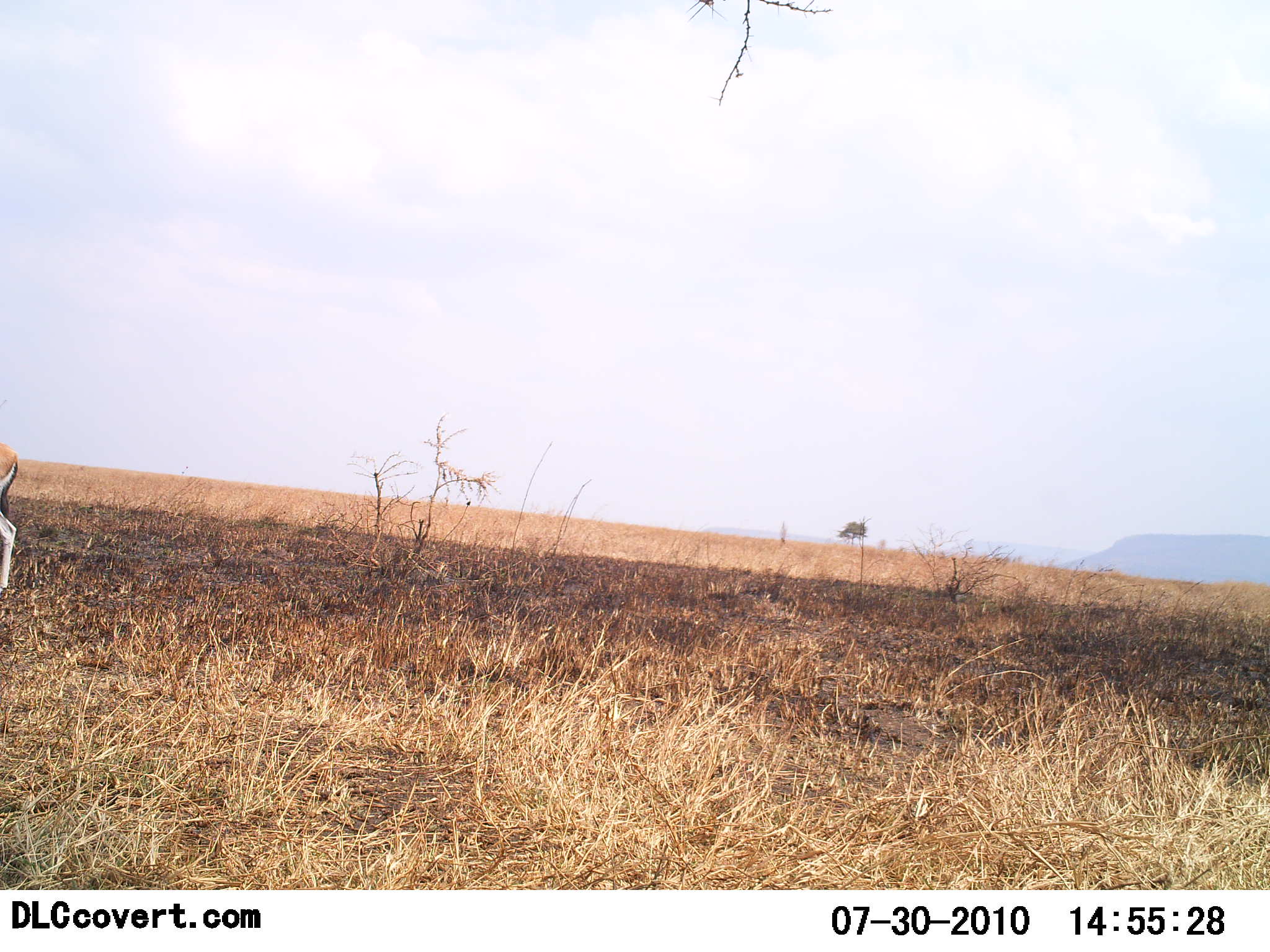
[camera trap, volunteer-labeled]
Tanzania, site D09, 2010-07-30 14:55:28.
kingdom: Animalia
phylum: Chordata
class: Mammalia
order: Artiodactyla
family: Bovidae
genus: Eudorcas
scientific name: Eudorcas thomsonii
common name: thomson's gazelle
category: gazellethomsons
Gazellethomsons (thomson's gazelle) (Eudorcas thomsonii), count 1. Behavior (volunteer vote fractions): standing 71%, resting 0%, moving 29%, interacting 0%. Young present (vote fraction): 0%. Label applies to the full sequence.